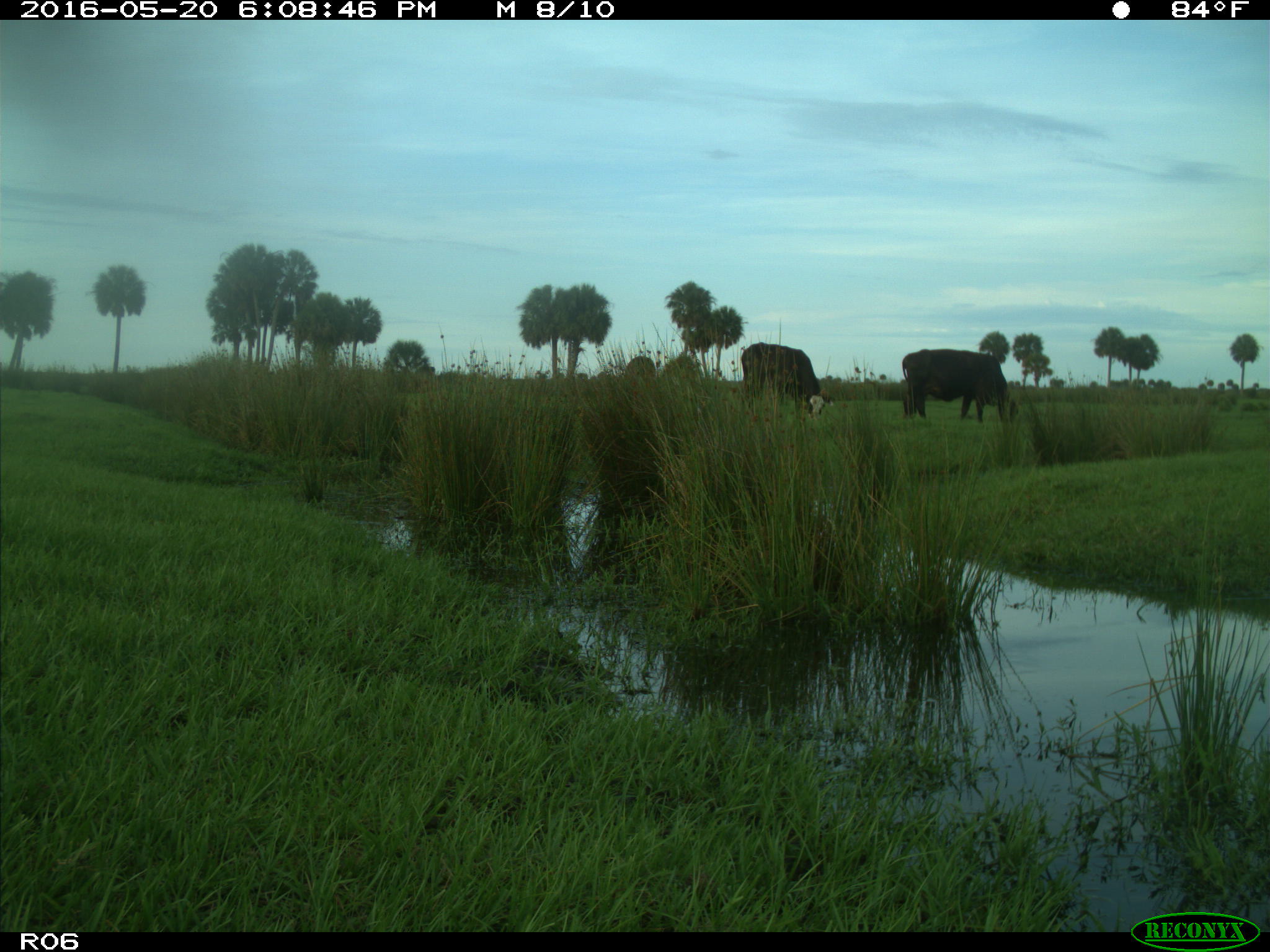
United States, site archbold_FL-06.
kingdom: Animalia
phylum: Chordata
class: Mammalia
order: Artiodactyla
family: Bovidae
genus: Bos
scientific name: Bos taurus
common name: domestic cow